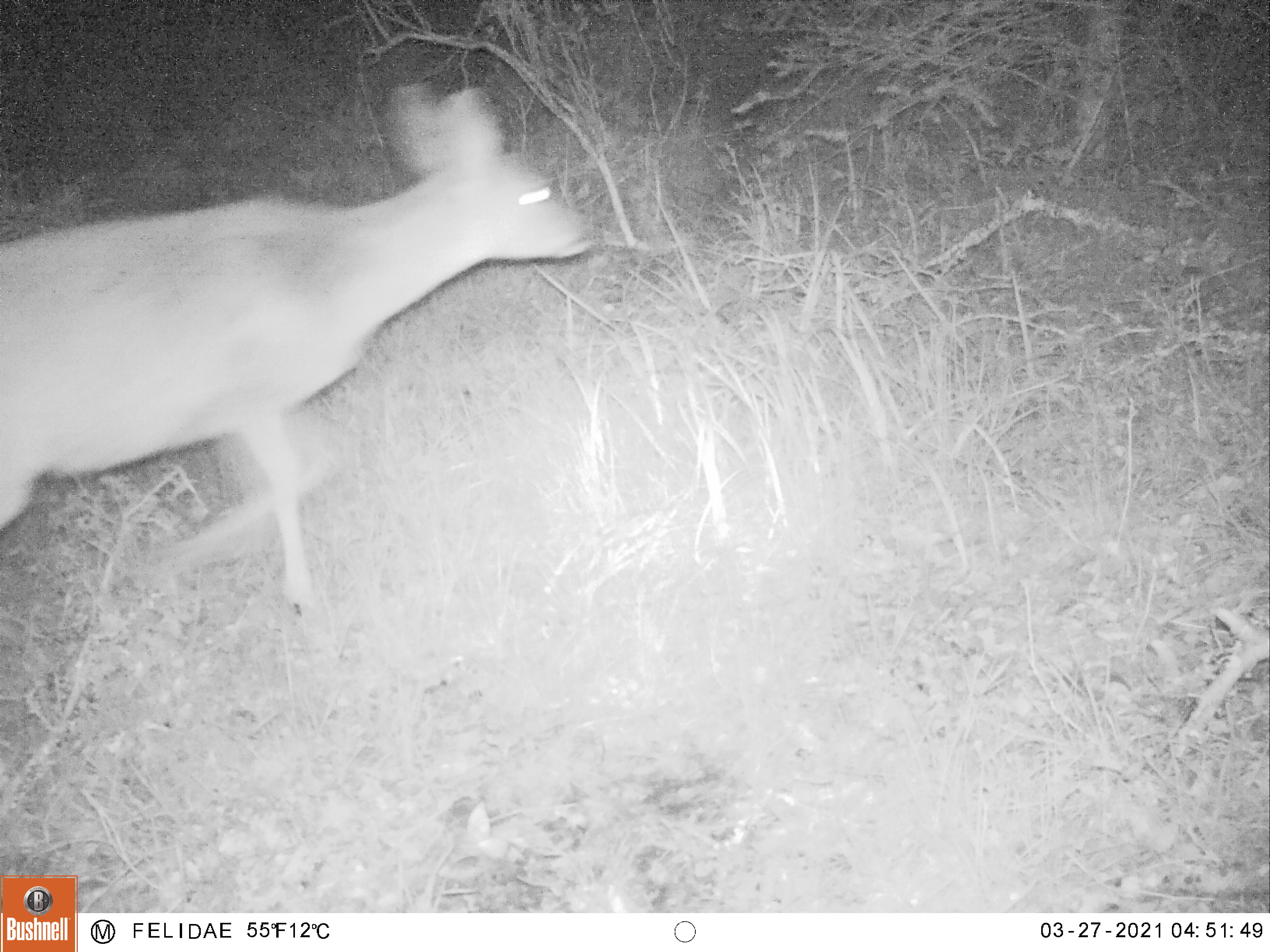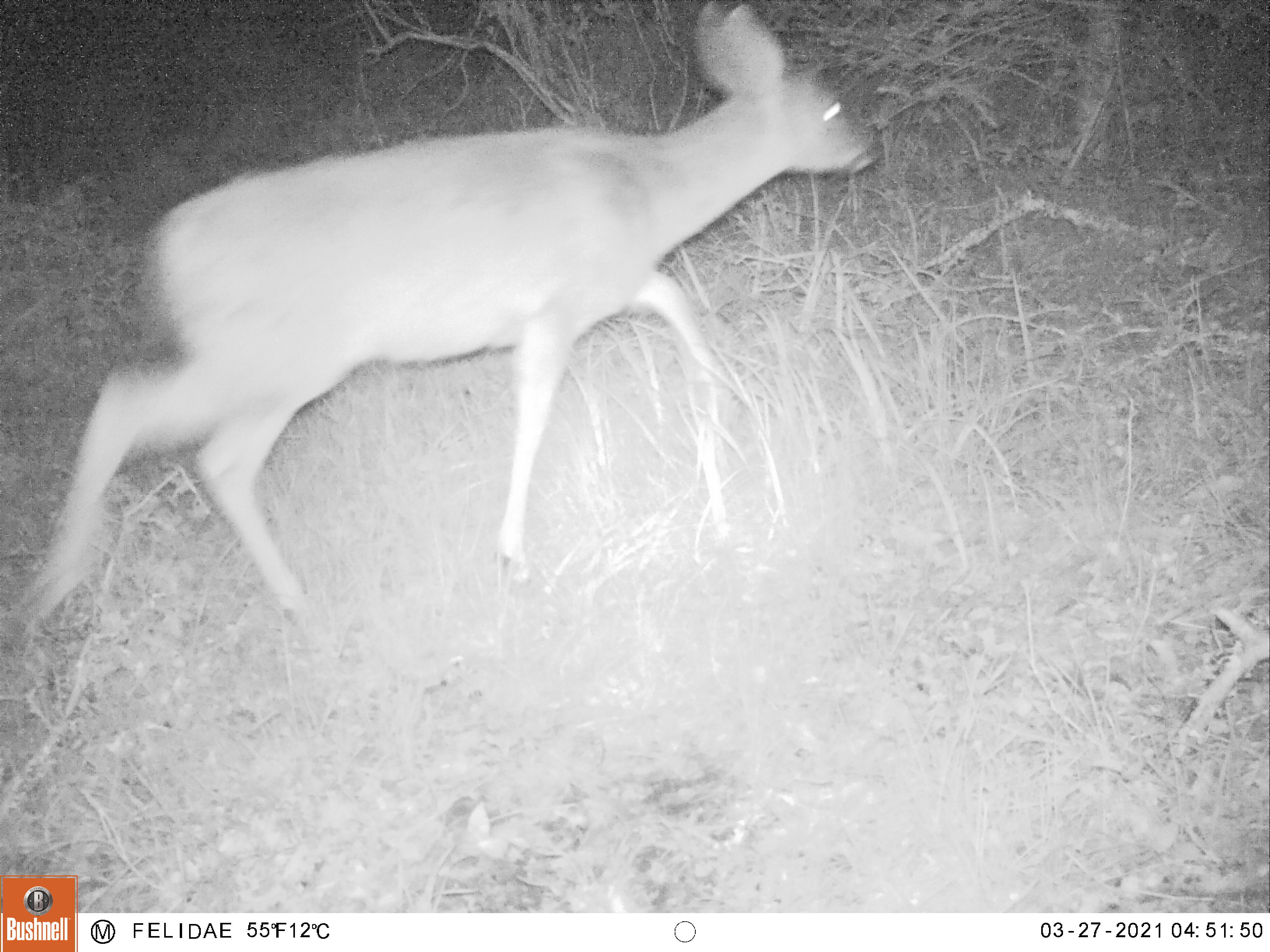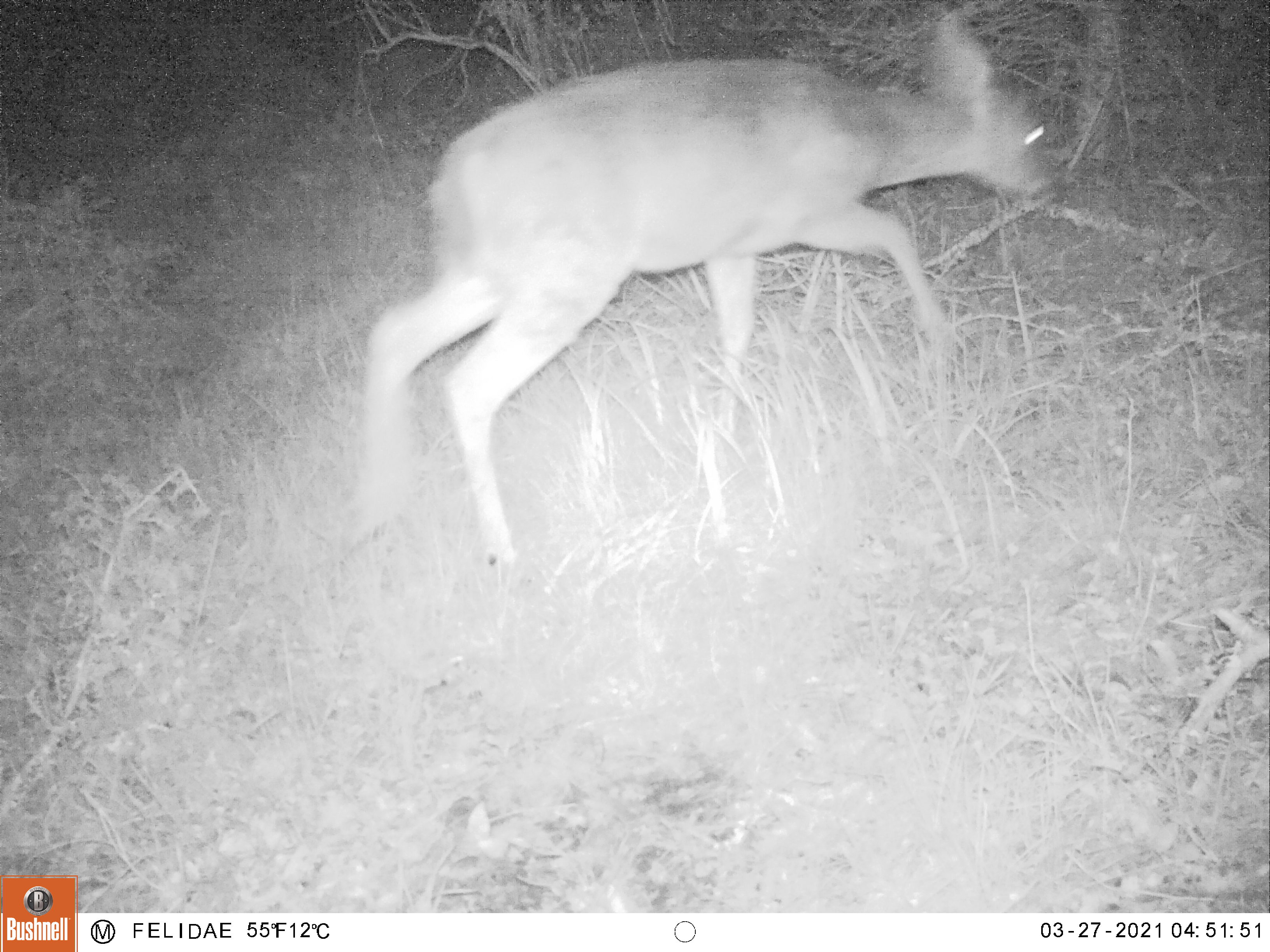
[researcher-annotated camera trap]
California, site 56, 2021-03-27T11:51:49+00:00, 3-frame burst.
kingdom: Animalia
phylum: Chordata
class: Mammalia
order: Artiodactyla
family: Cervidae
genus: Odocoileus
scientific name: Odocoileus hemionus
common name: mule deer